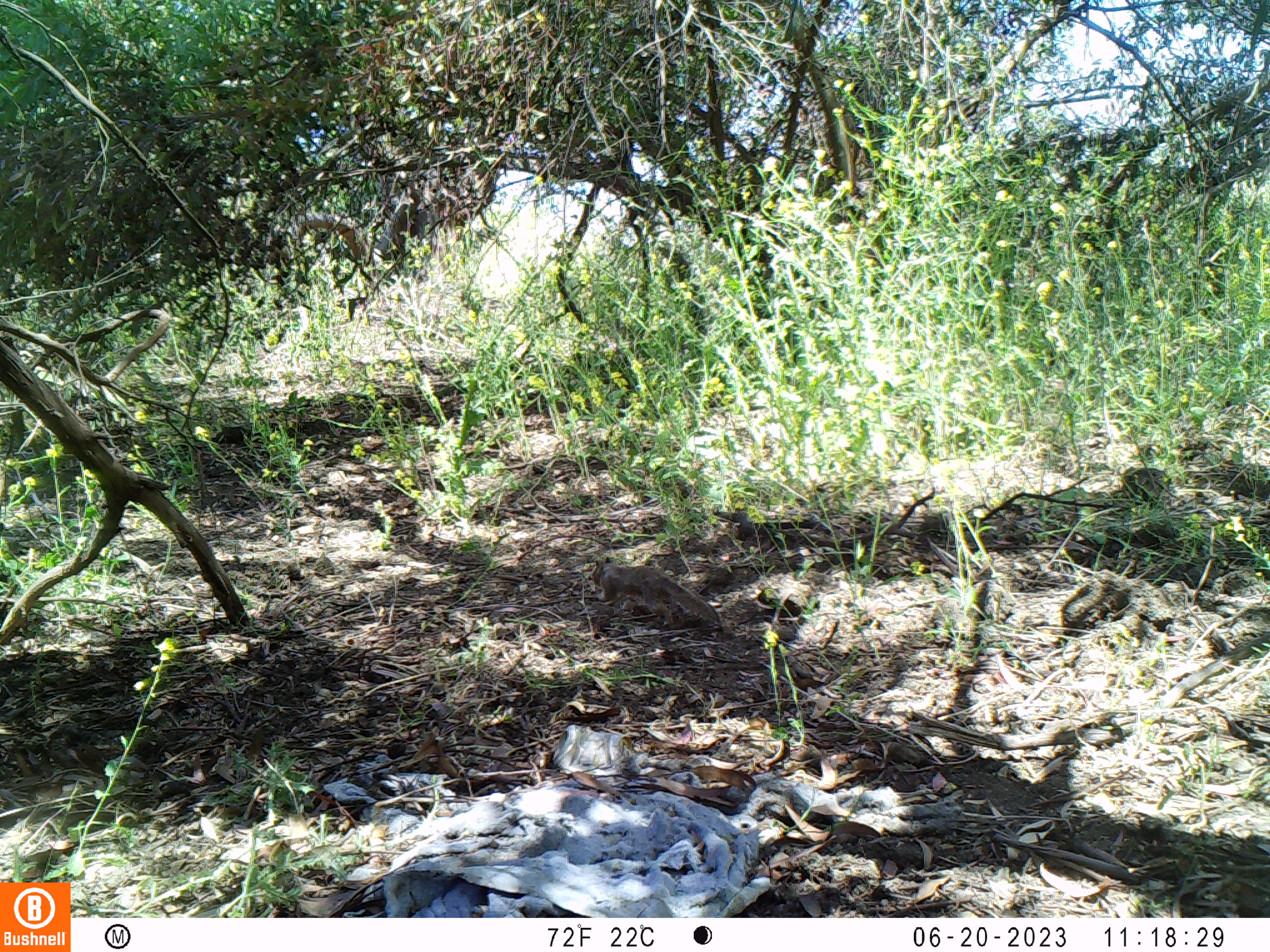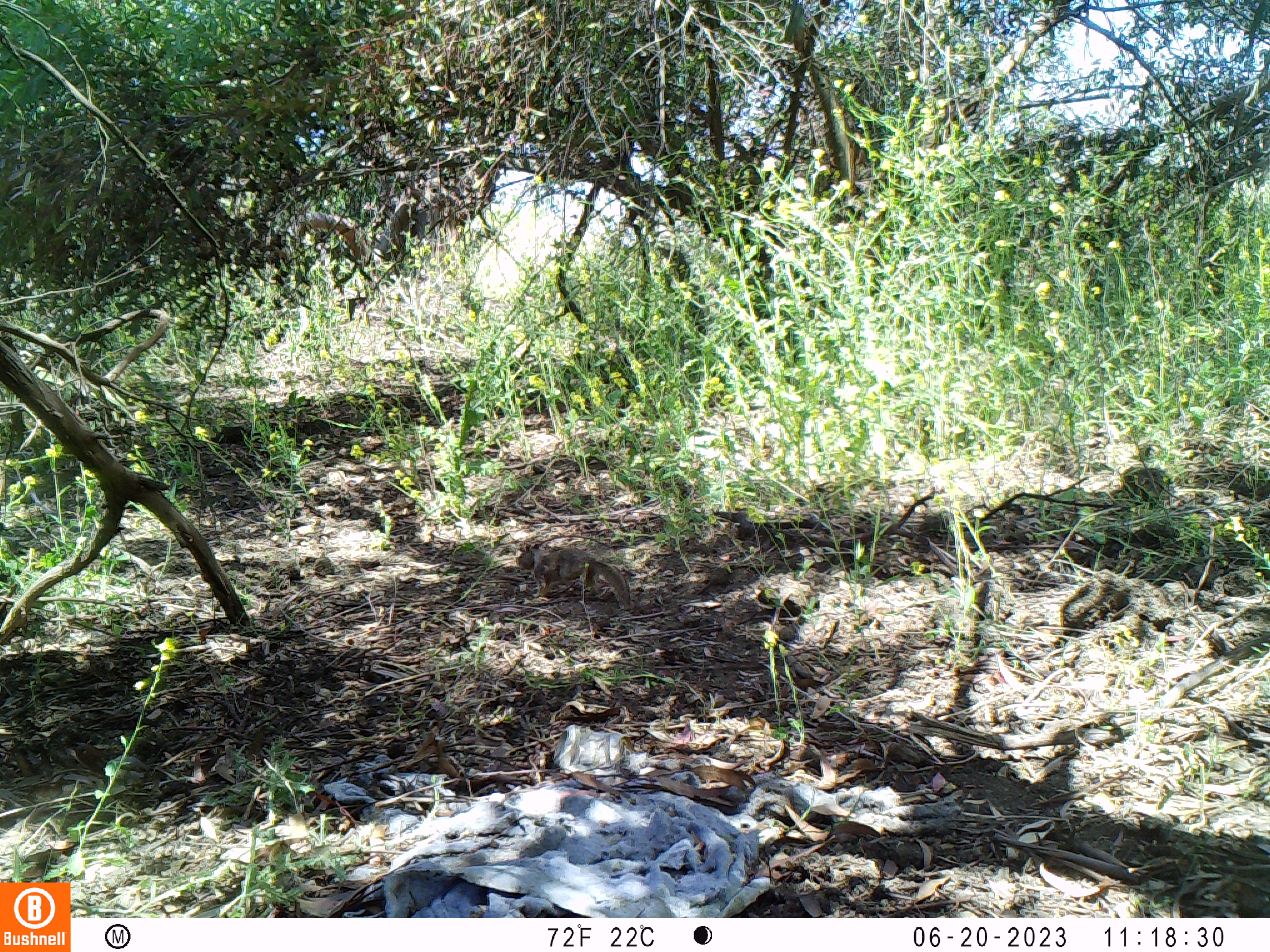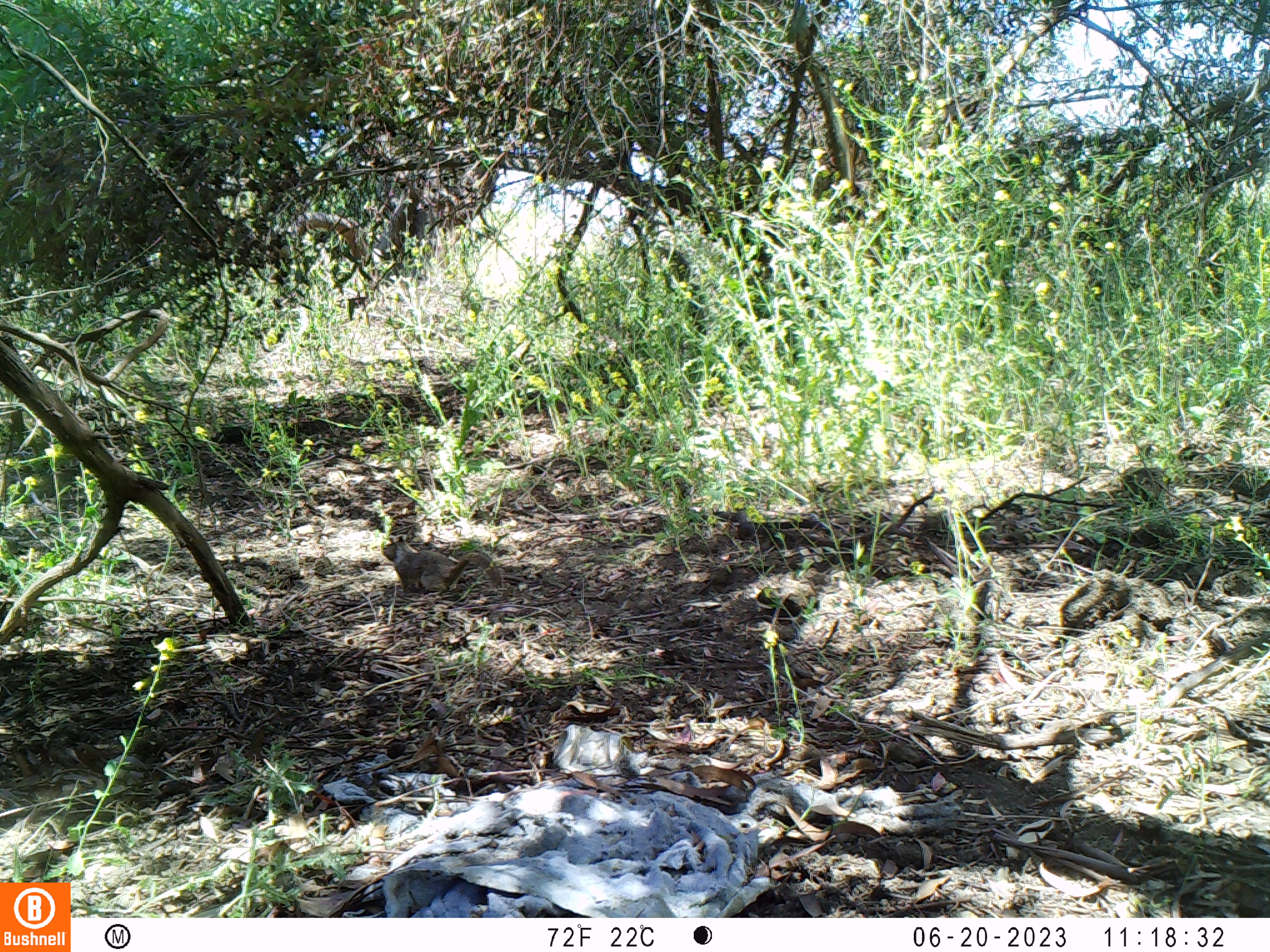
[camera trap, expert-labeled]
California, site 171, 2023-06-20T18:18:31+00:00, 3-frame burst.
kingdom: Animalia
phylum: Chordata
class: Mammalia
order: Rodentia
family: Sciuridae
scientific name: Sciuridae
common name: squirrel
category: unknown squirrel